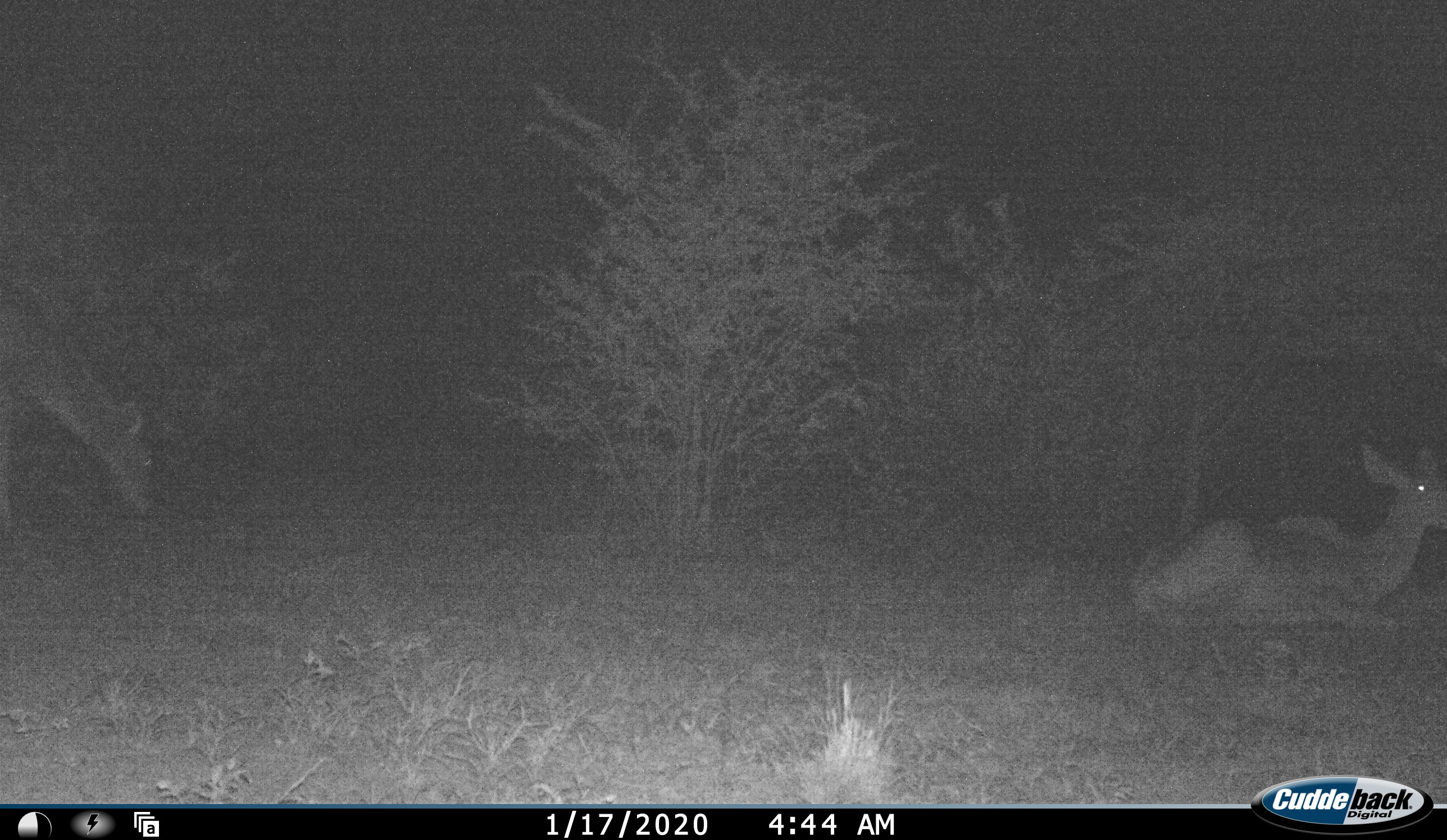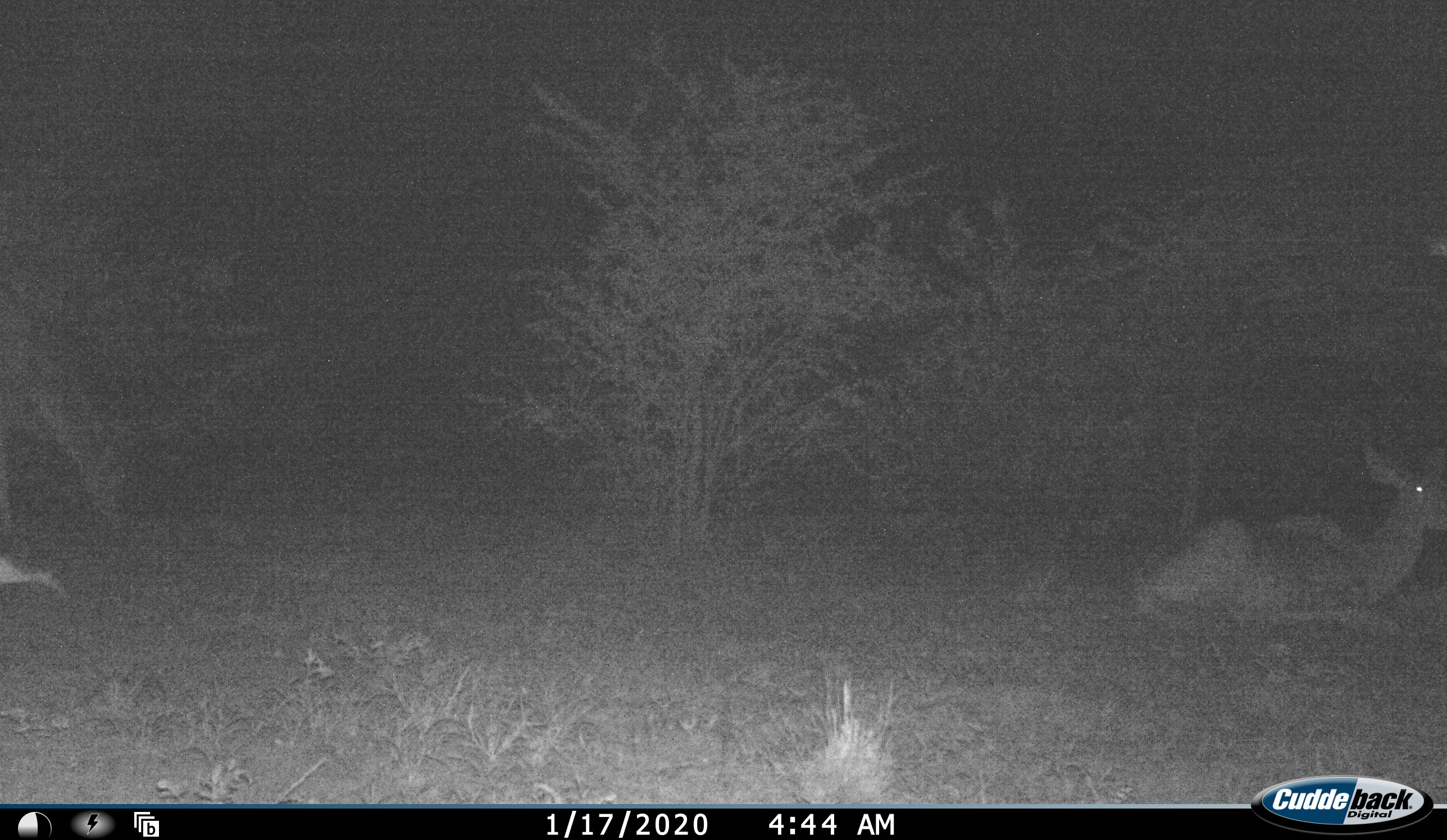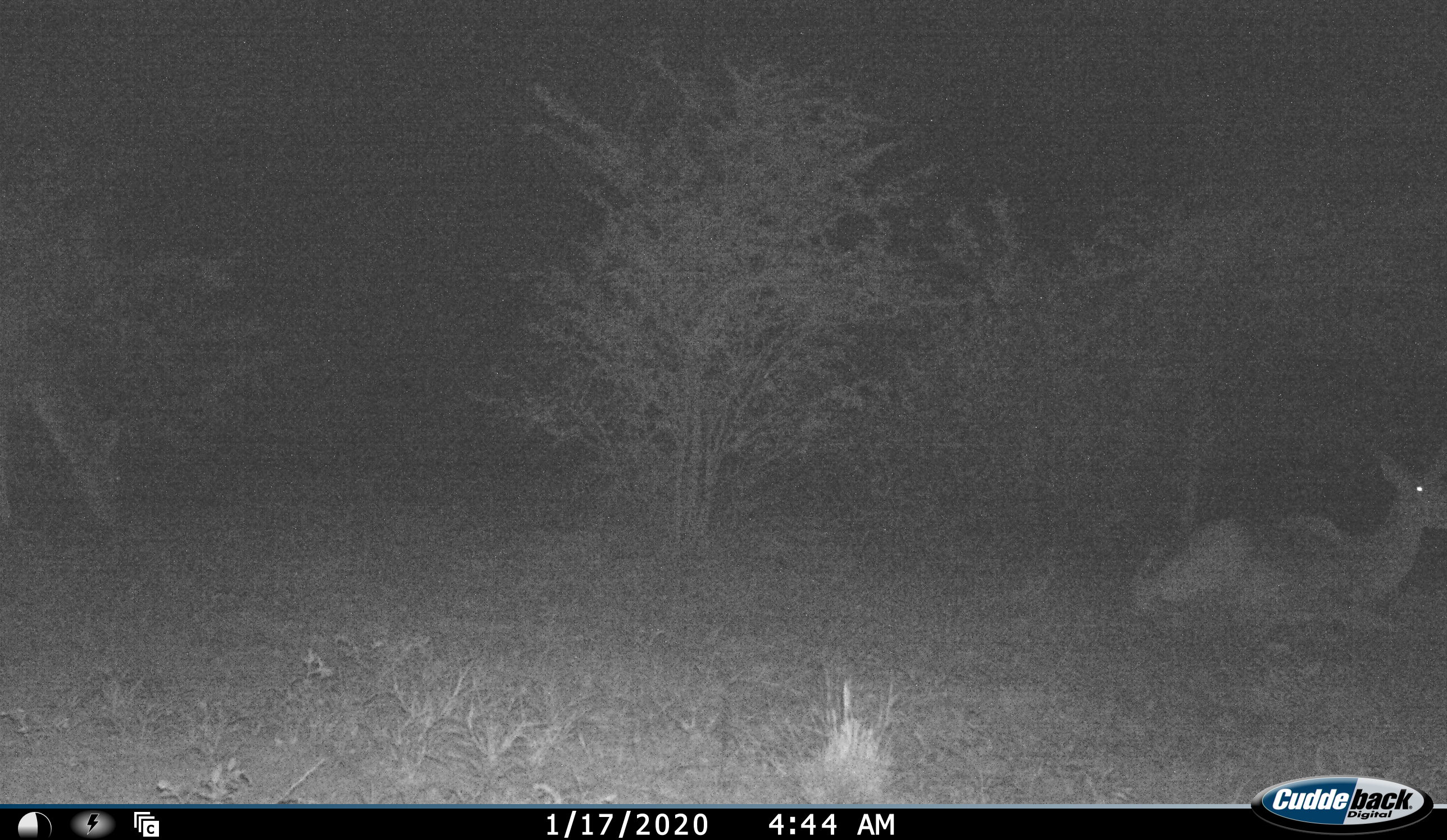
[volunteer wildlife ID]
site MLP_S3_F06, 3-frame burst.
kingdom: Animalia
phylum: Chordata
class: Mammalia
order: Artiodactyla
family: Bovidae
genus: Tragelaphus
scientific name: Tragelaphus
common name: kudu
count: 2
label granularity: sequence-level